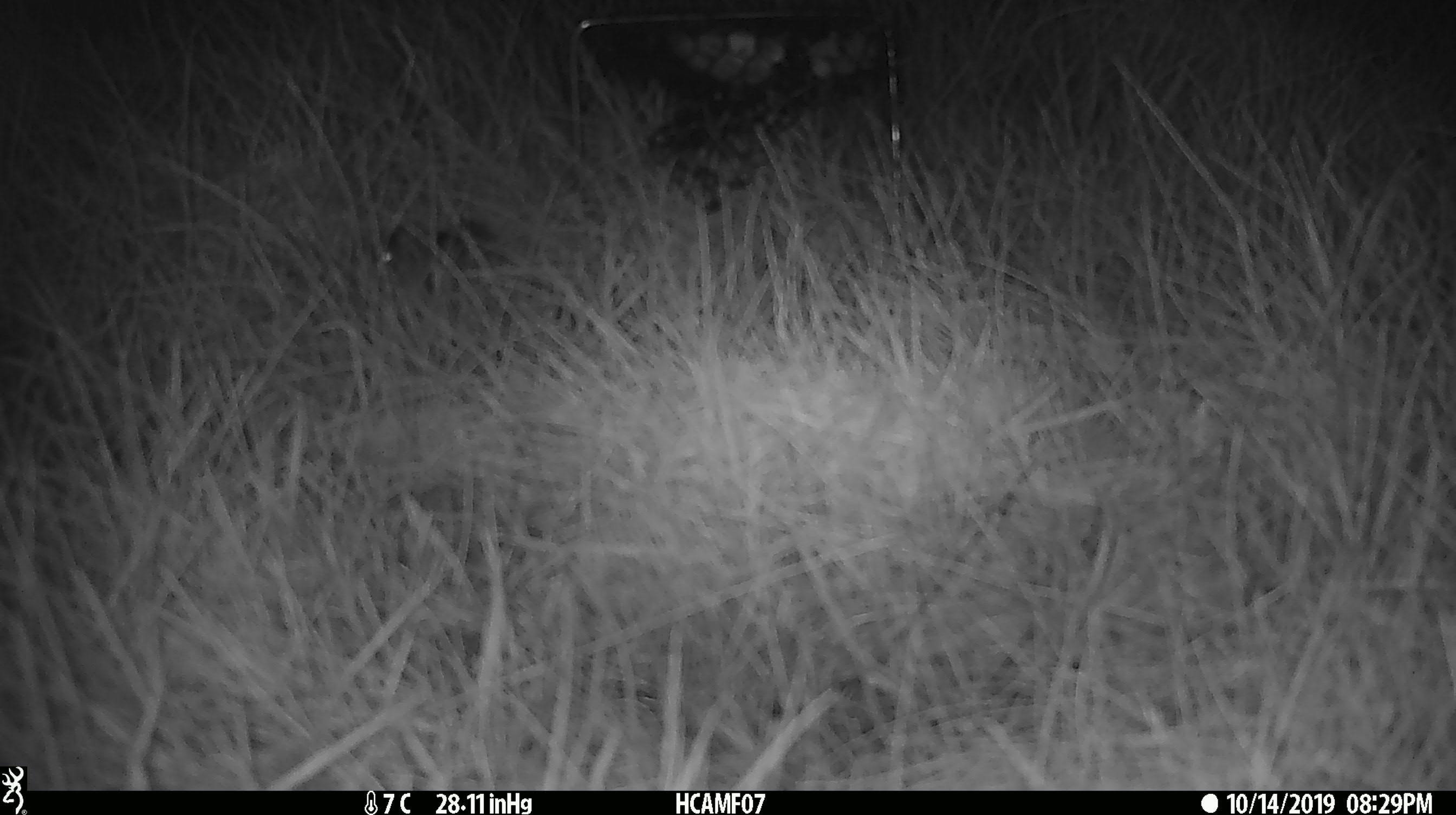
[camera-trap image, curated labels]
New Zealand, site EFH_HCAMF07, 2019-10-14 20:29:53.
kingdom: Animalia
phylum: Chordata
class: Mammalia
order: Rodentia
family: Muridae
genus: Mus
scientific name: Mus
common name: mouse